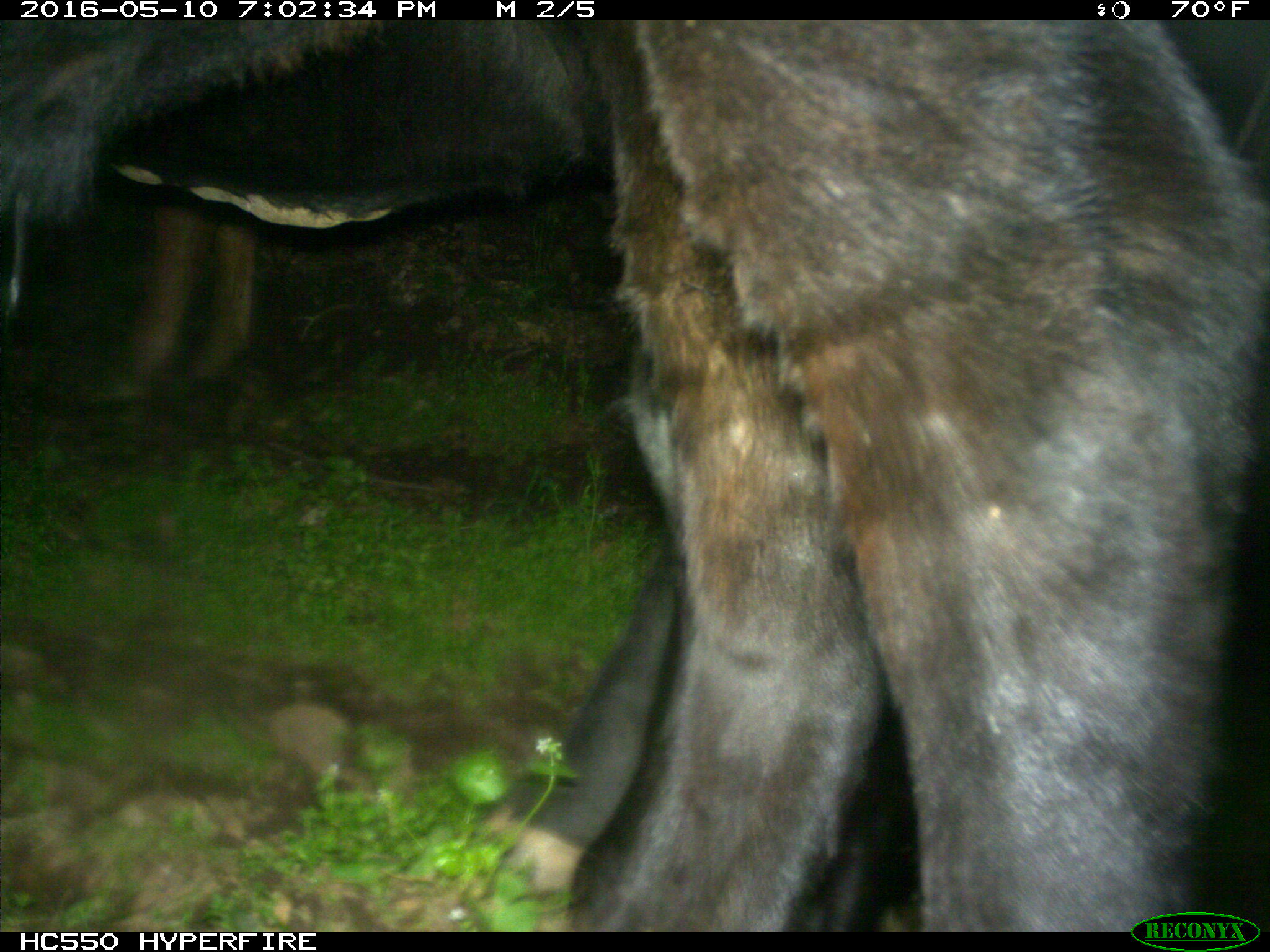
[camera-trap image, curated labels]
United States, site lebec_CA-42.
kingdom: Animalia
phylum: Chordata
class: Mammalia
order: Artiodactyla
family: Bovidae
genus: Bos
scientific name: Bos taurus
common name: domestic cow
Bos taurus (domestic cow).